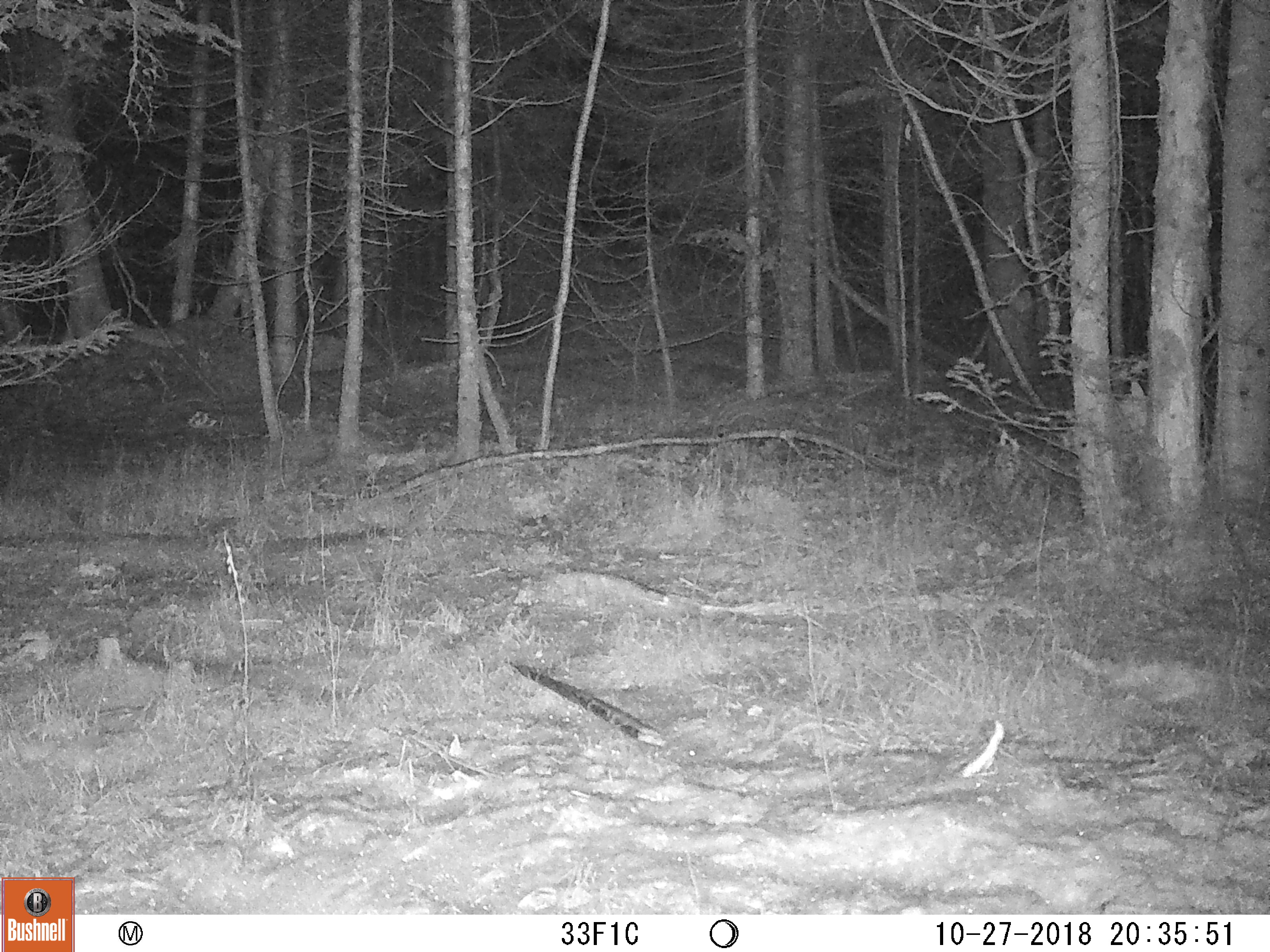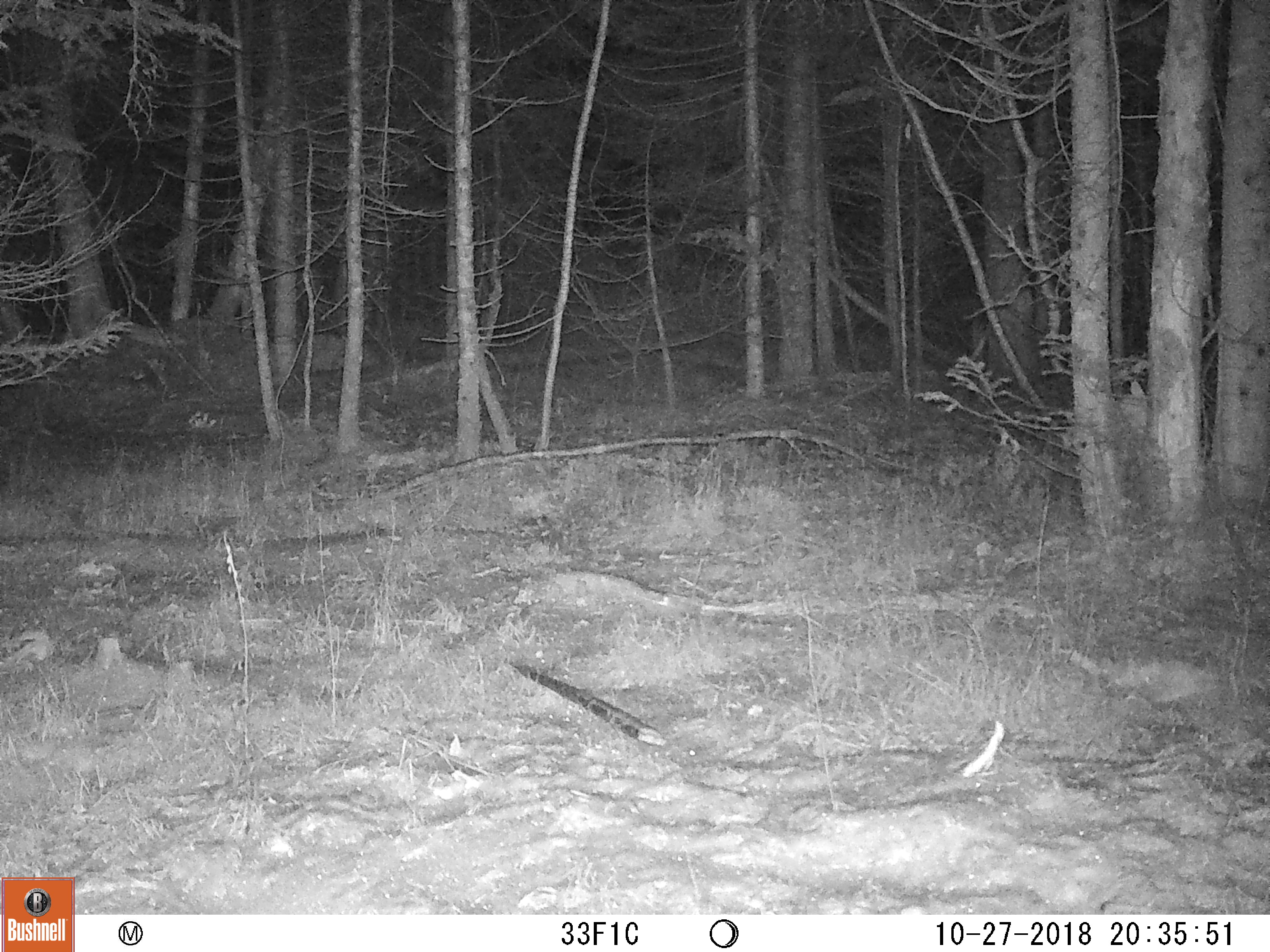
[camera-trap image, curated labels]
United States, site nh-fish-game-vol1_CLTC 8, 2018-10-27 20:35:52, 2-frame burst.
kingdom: Animalia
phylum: Chordata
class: Mammalia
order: Artiodactyla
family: Cervidae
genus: Alces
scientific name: Alces alces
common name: moose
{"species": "moose (Alces alces)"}